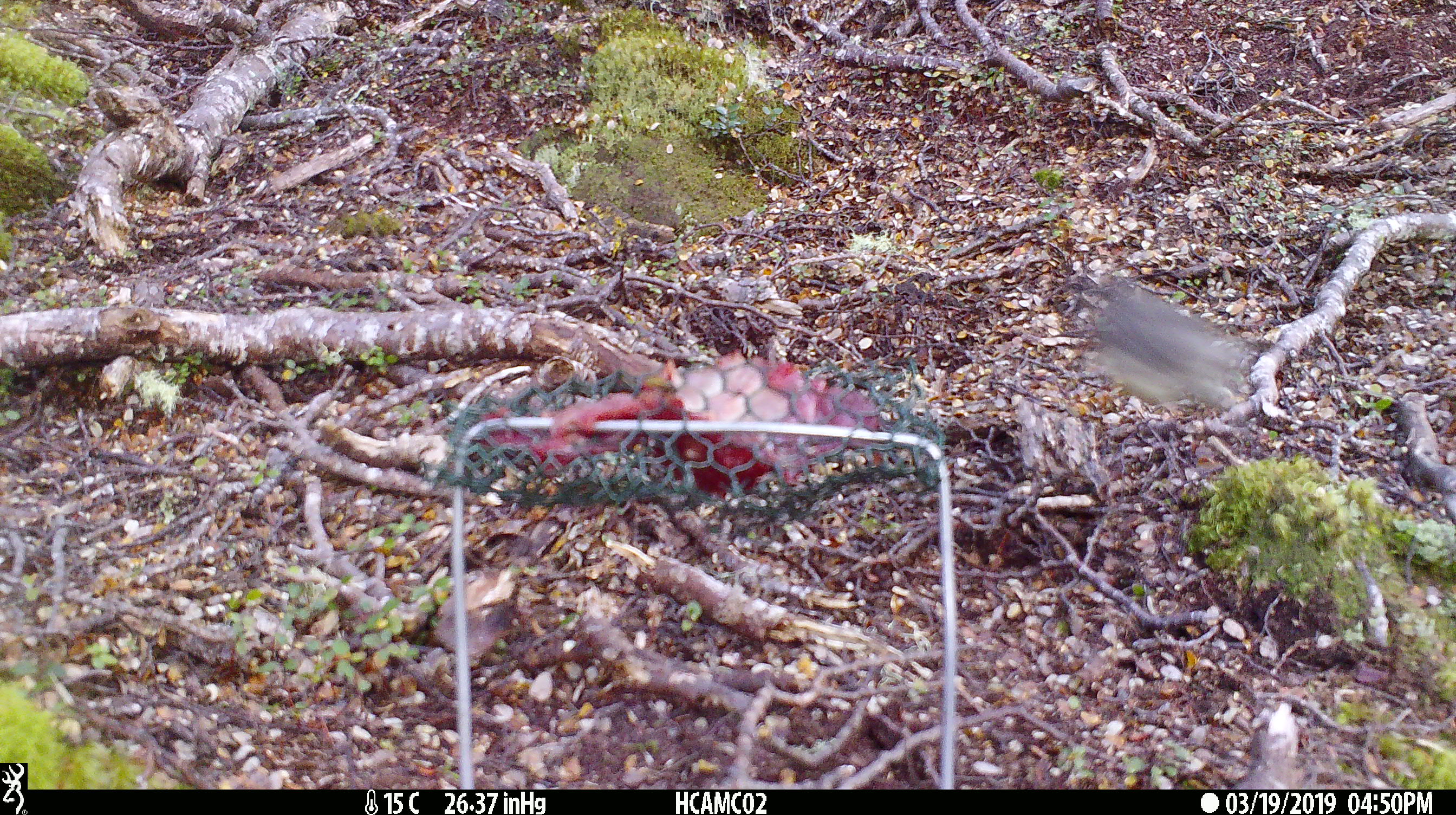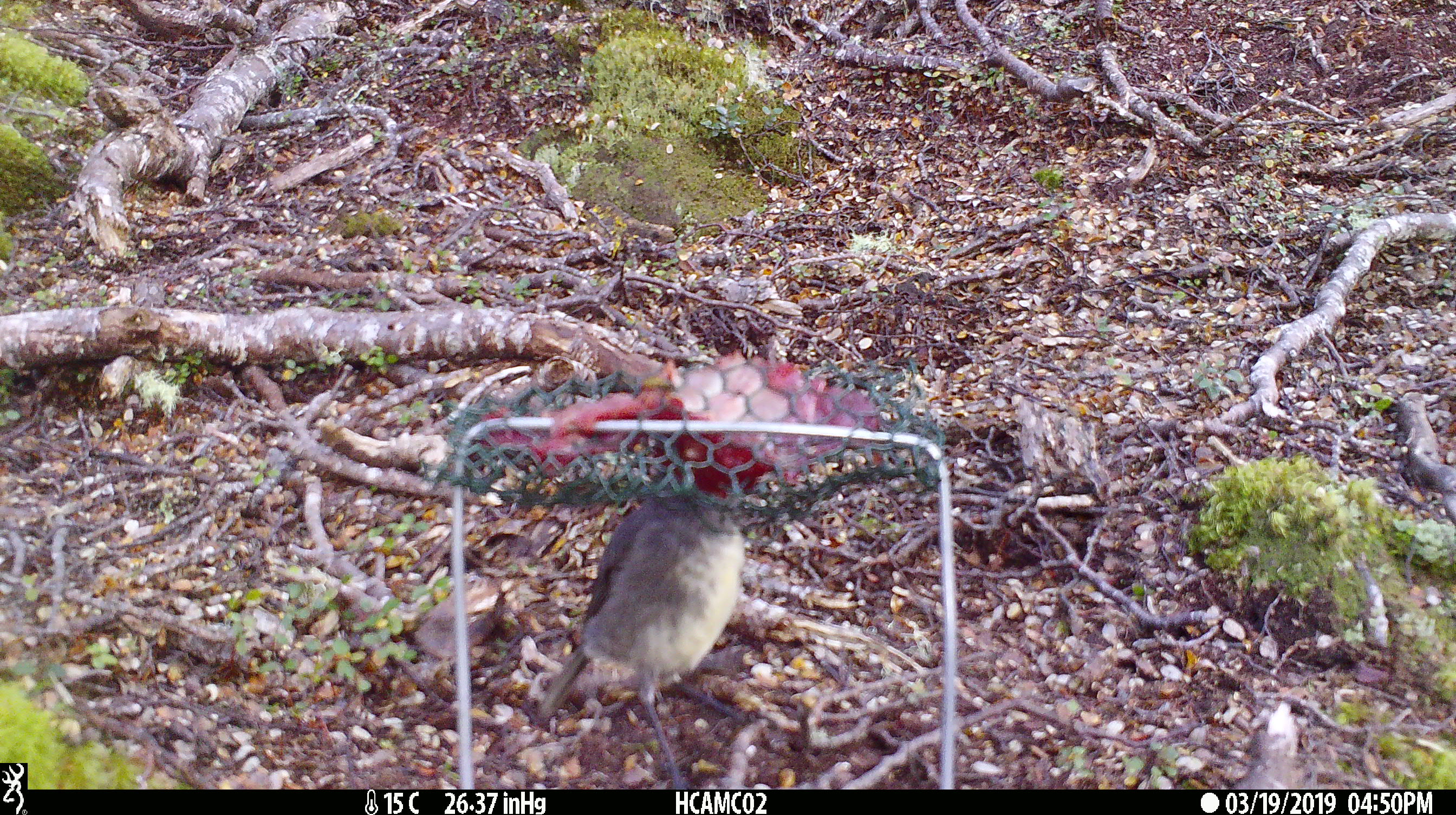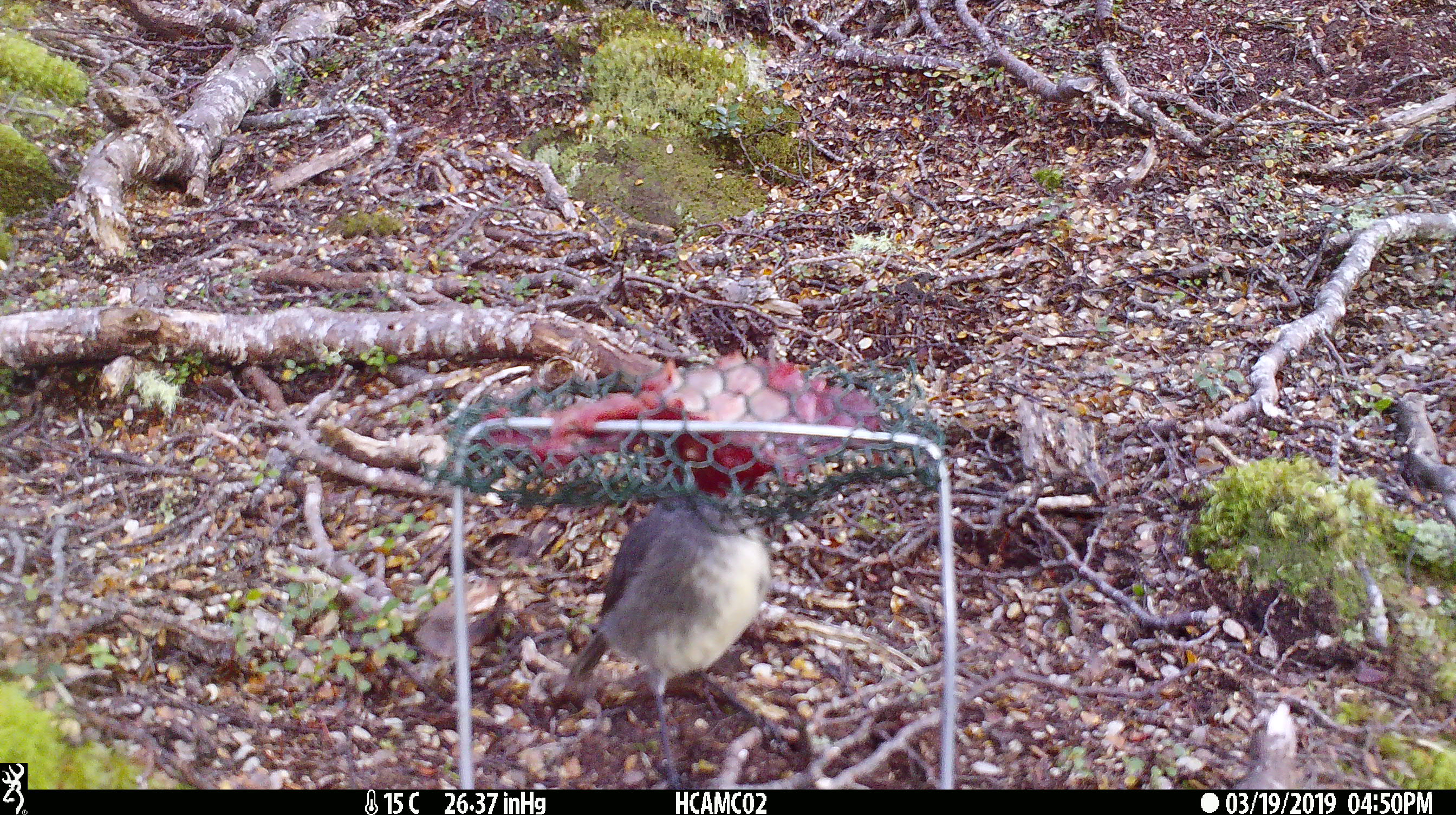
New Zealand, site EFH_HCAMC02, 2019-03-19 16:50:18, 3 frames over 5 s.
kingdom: Animalia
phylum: Chordata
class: Aves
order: Passeriformes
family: Petroicidae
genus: Petroica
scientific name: Petroica australis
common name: new zealand robin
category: robin